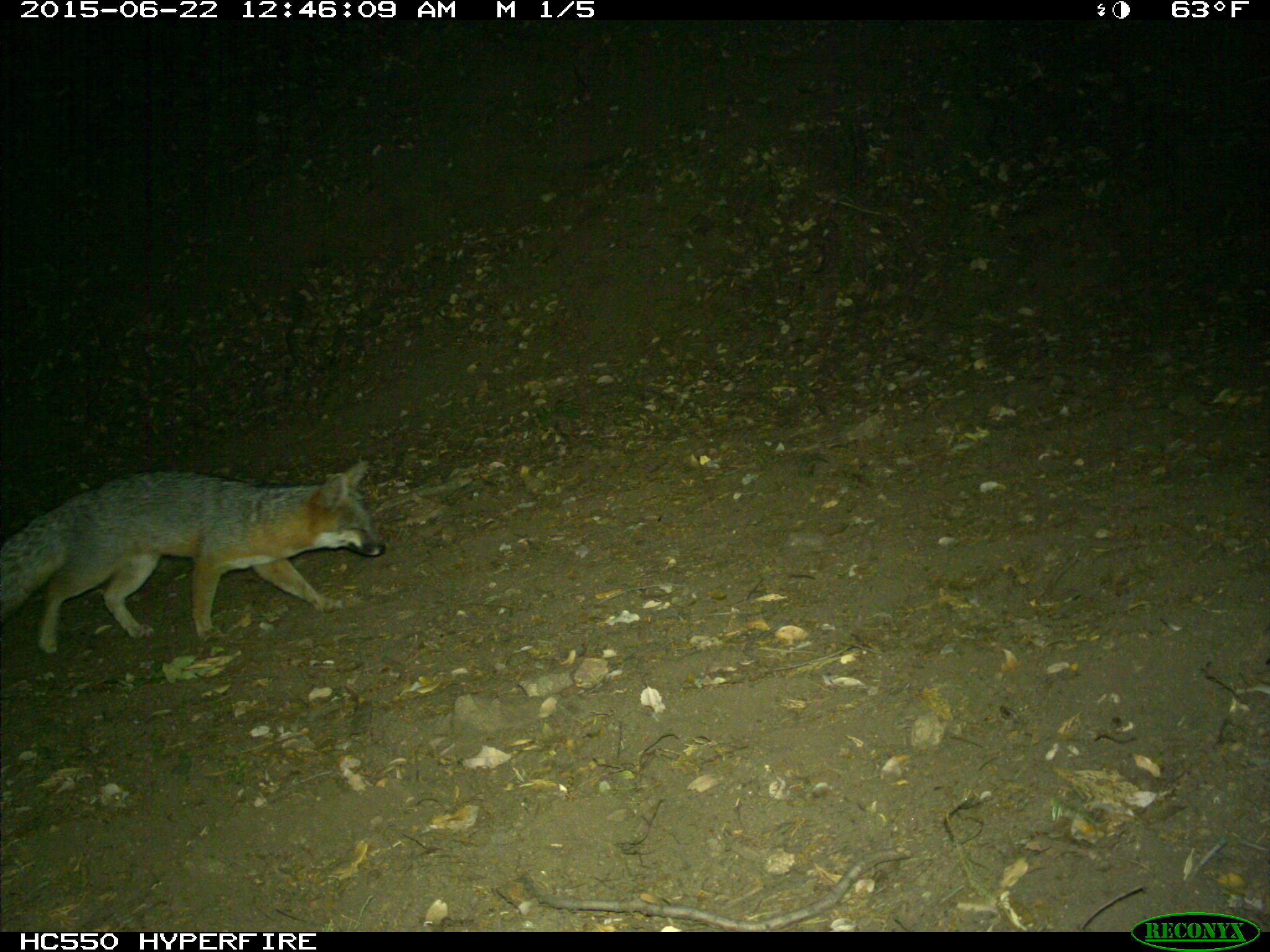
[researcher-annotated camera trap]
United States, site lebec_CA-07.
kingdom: Animalia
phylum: Chordata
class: Mammalia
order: Carnivora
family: Canidae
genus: Urocyon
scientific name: Urocyon cinereoargenteus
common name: gray fox